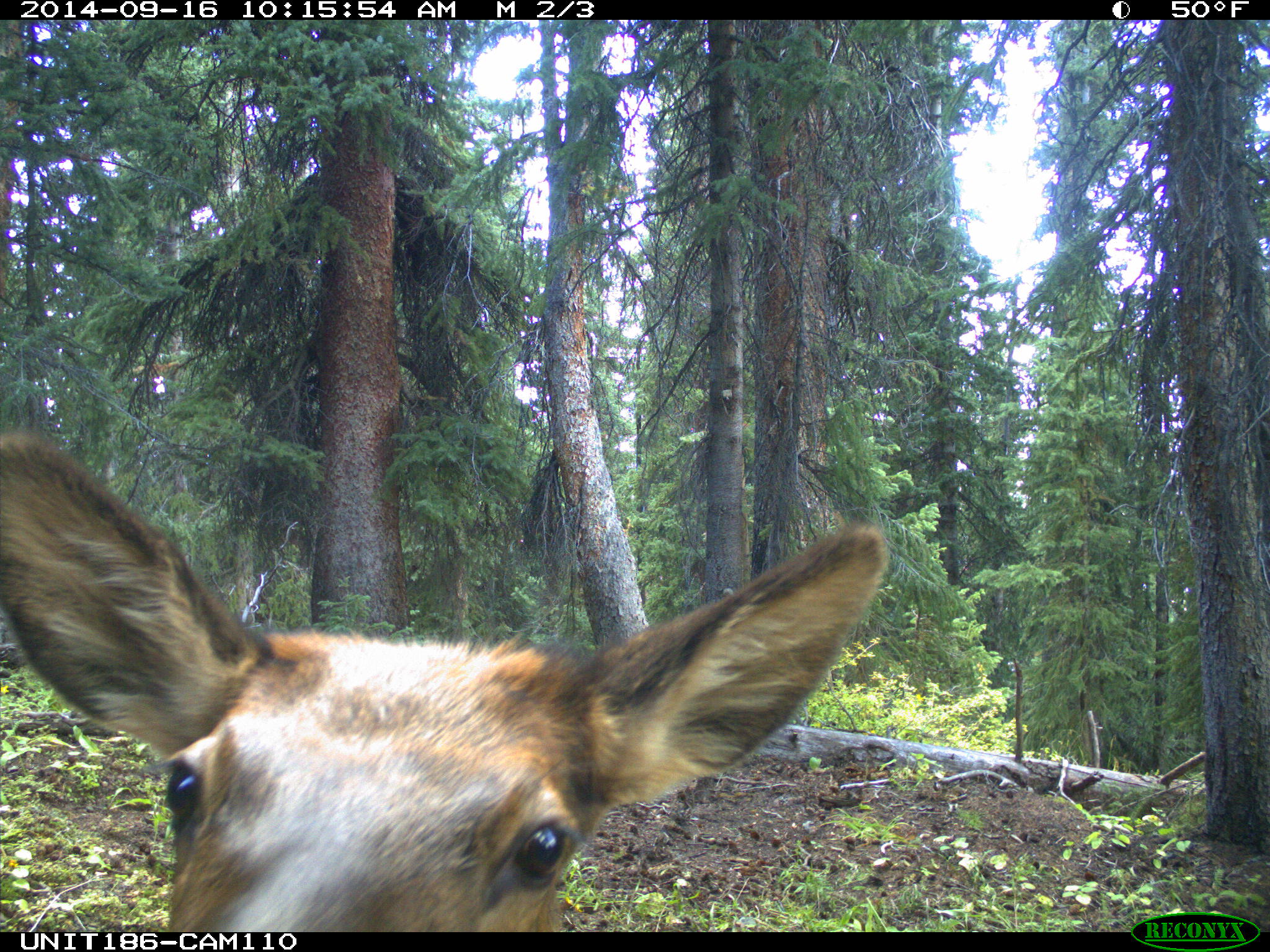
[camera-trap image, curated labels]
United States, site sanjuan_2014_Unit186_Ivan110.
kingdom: Animalia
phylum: Chordata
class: Mammalia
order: Artiodactyla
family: Cervidae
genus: Cervus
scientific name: Cervus elaphus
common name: red deer